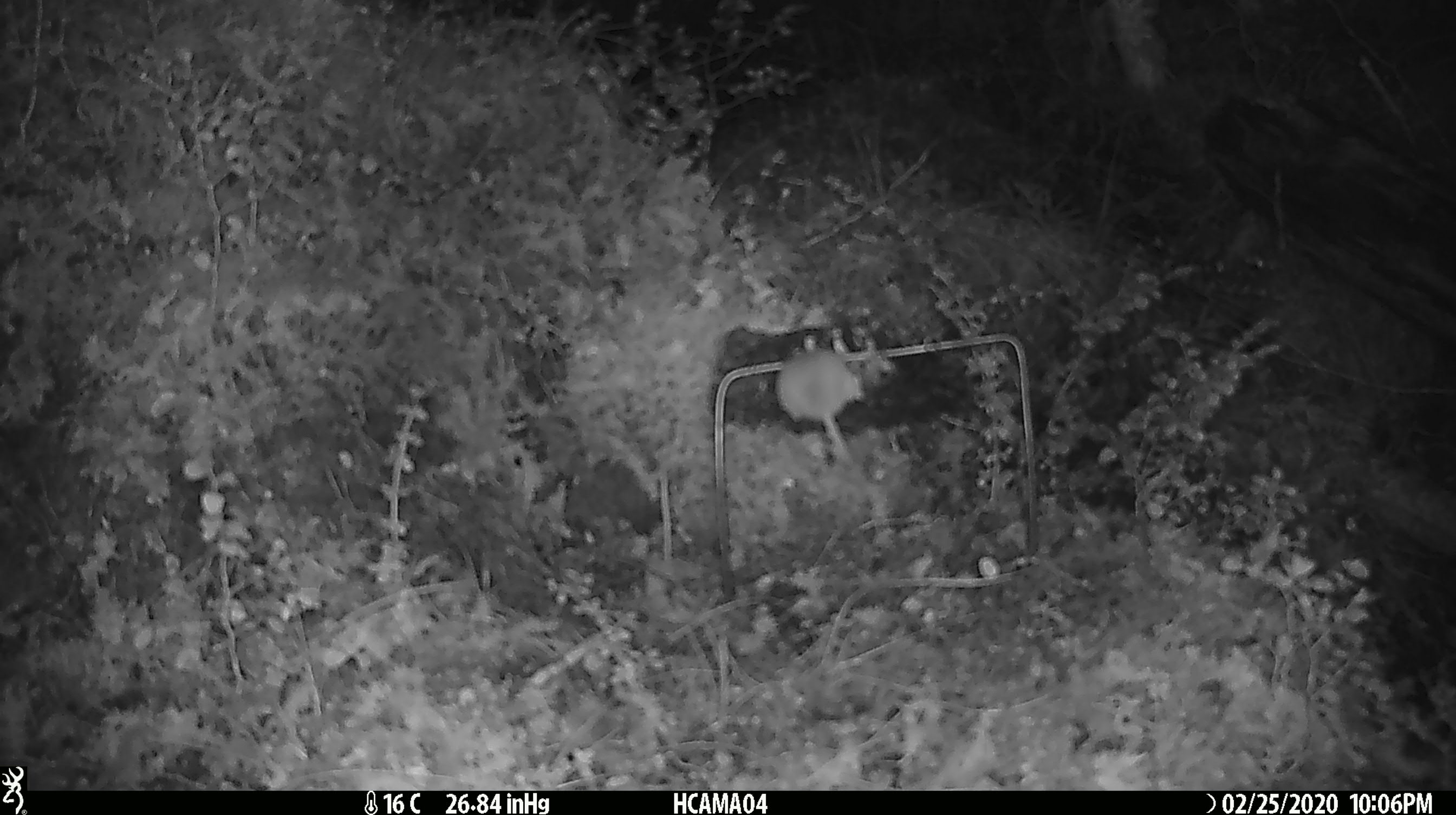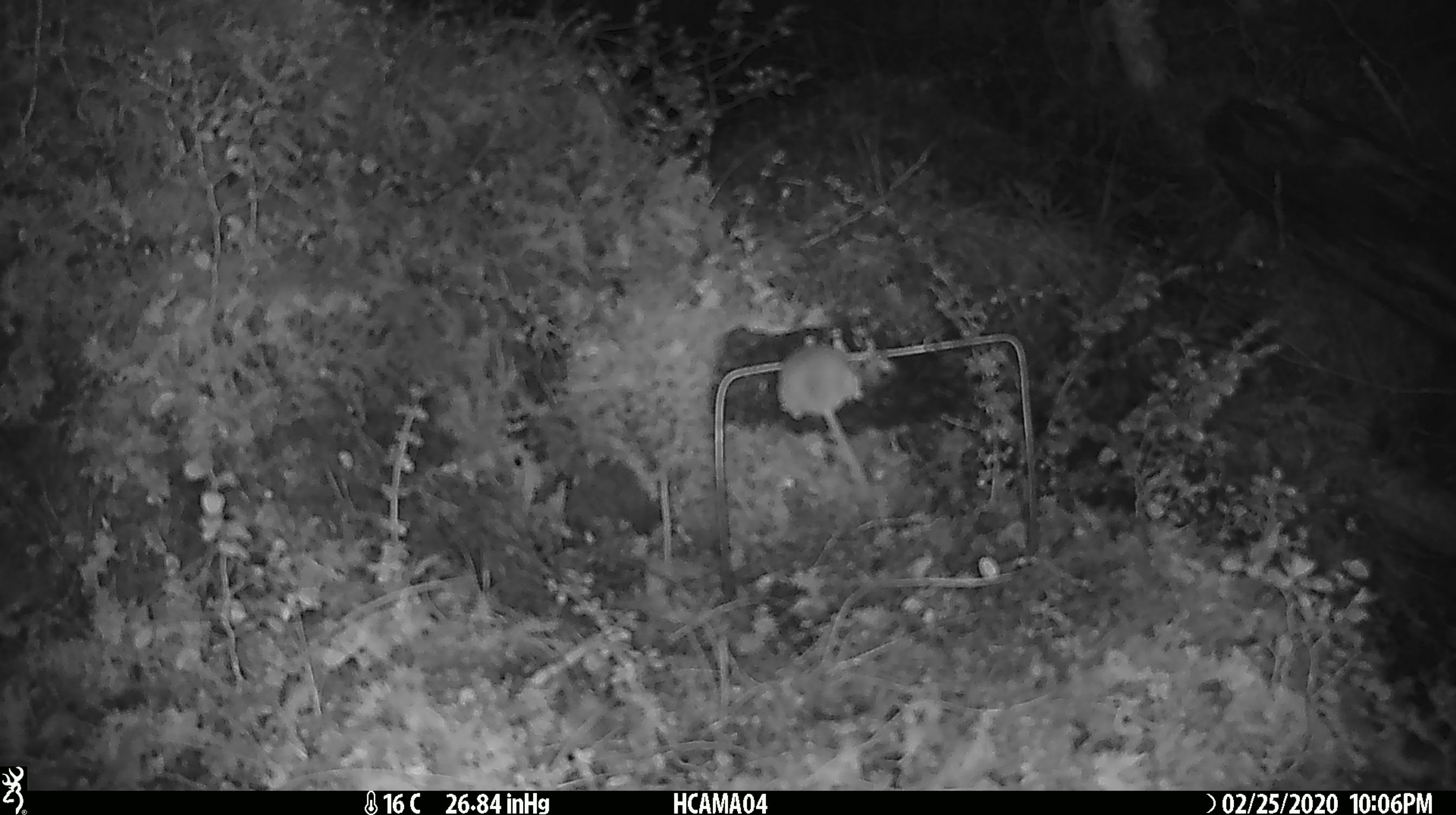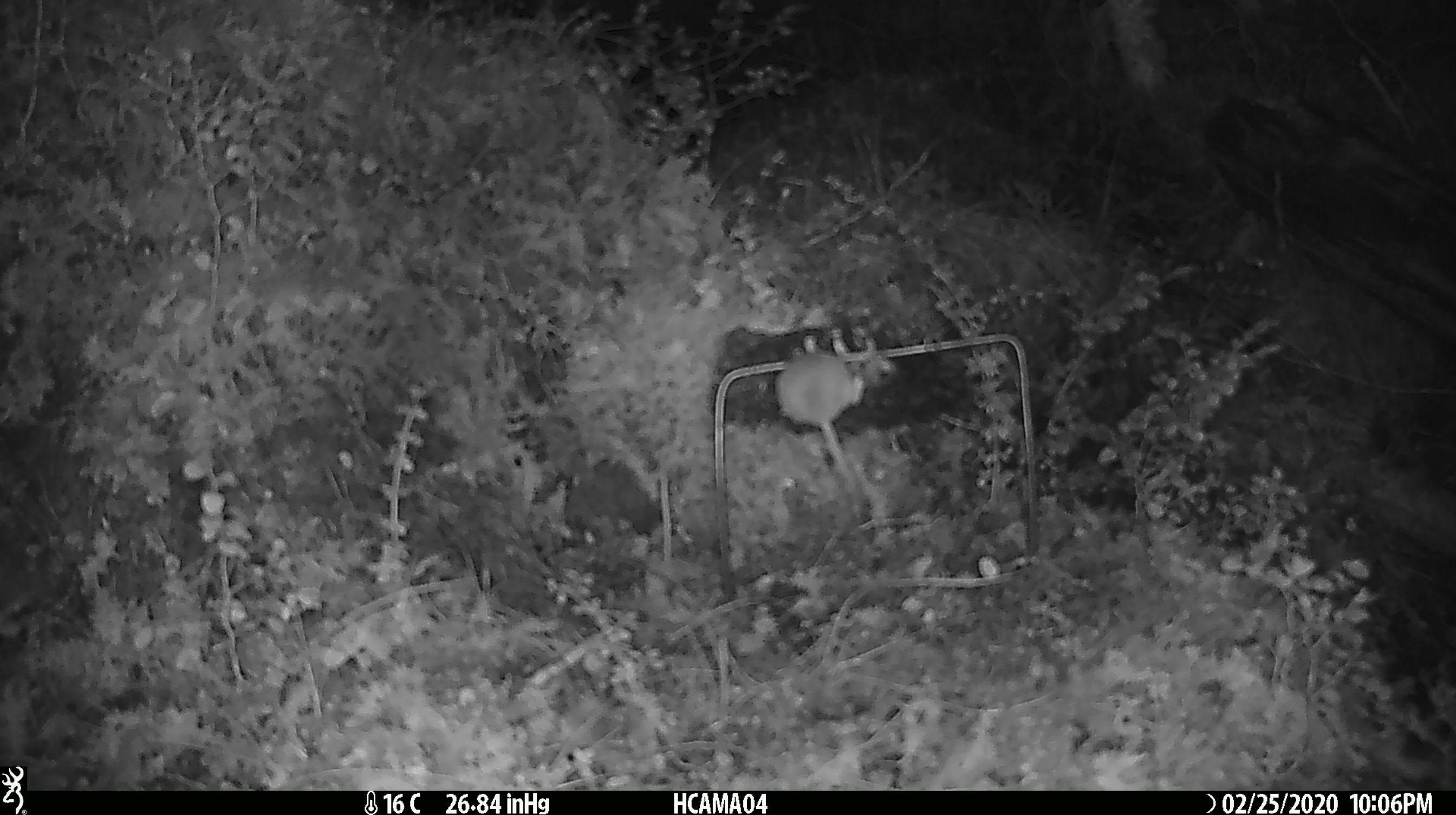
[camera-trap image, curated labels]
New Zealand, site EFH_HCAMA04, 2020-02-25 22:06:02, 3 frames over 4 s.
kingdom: Animalia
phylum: Chordata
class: Mammalia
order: Rodentia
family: Muridae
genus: Mus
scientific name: Mus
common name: mouse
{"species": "mouse (Mus)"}